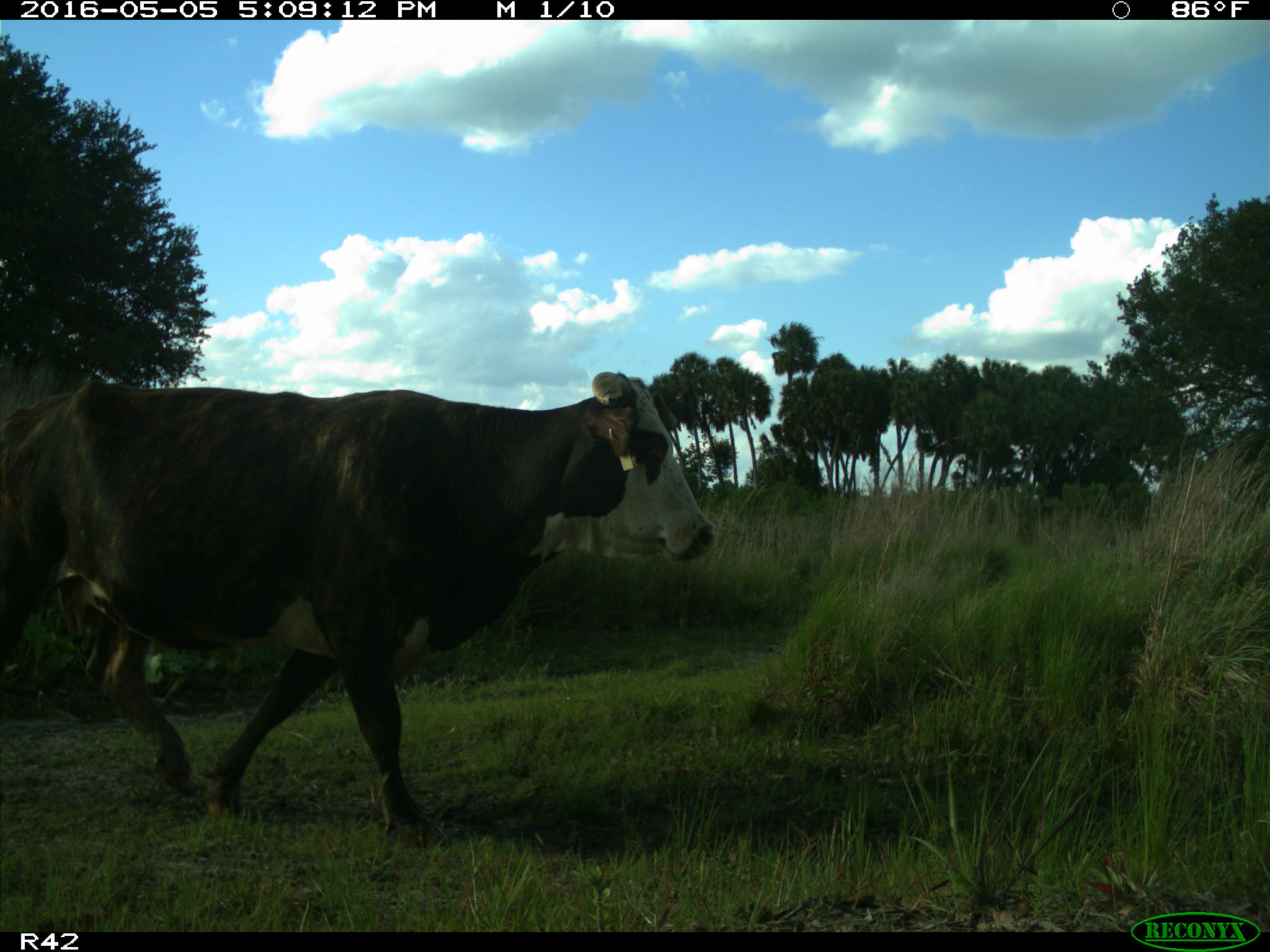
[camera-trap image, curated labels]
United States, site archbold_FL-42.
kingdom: Animalia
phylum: Chordata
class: Mammalia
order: Artiodactyla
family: Bovidae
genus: Bos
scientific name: Bos taurus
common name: domestic cow